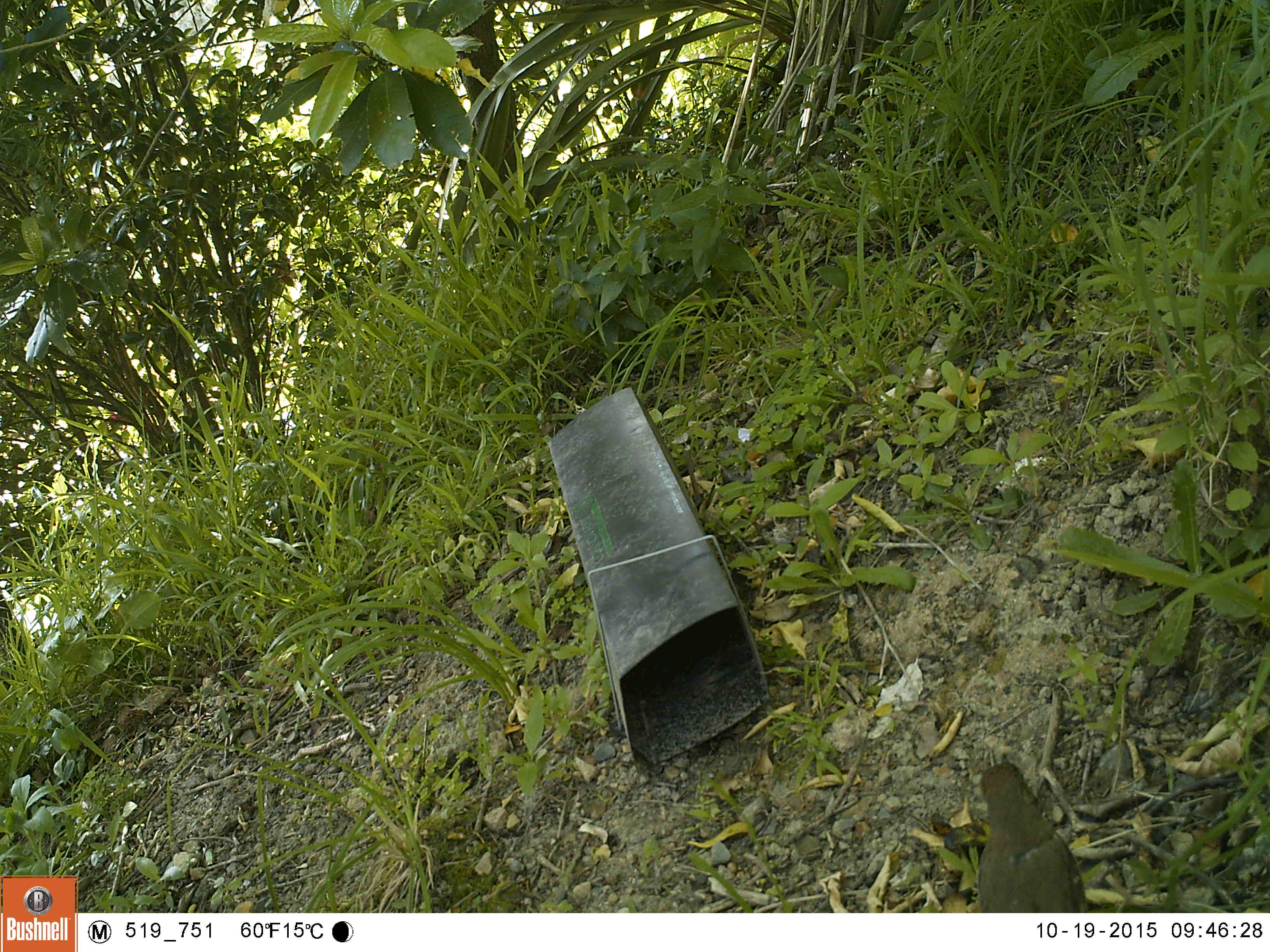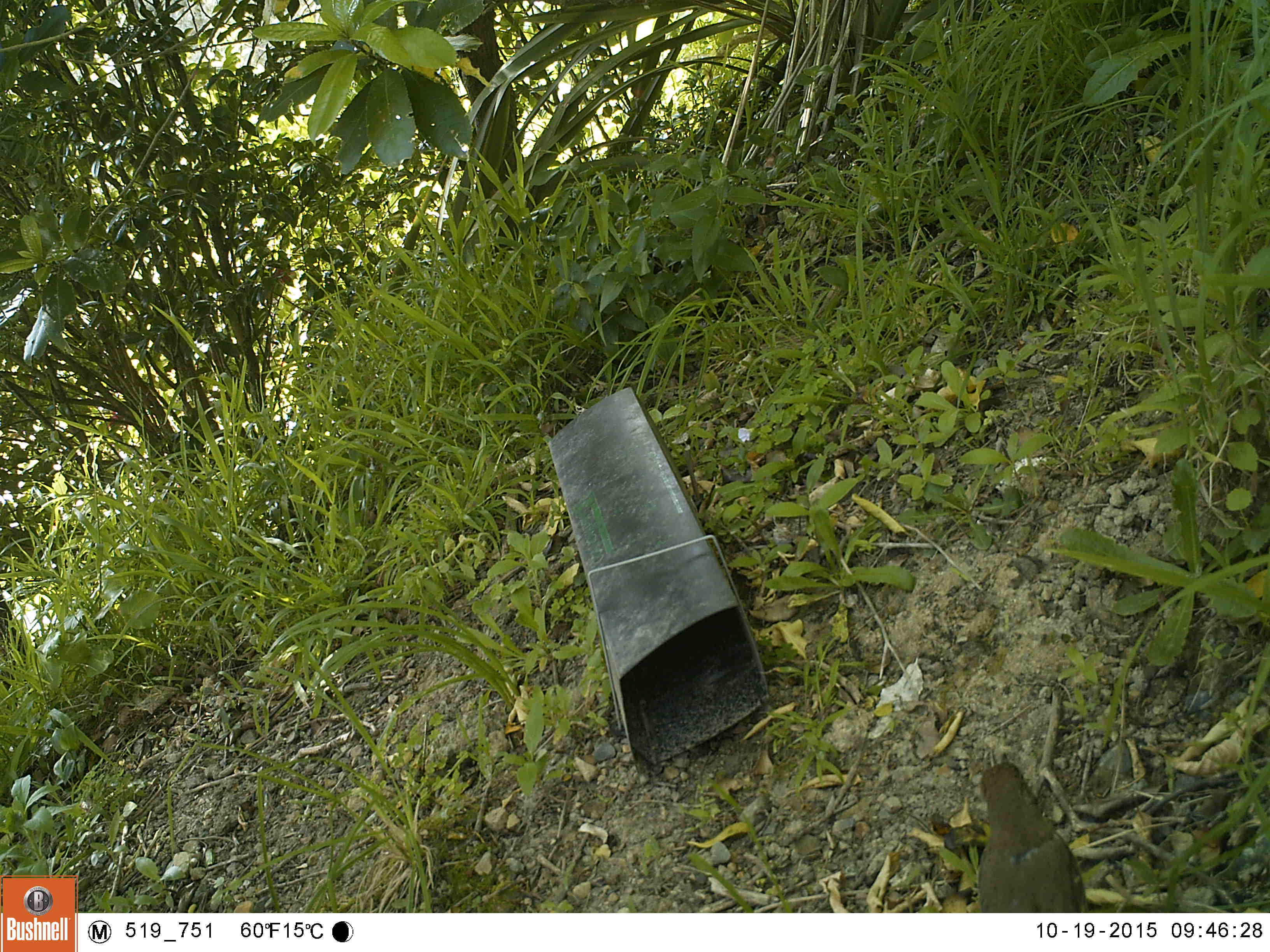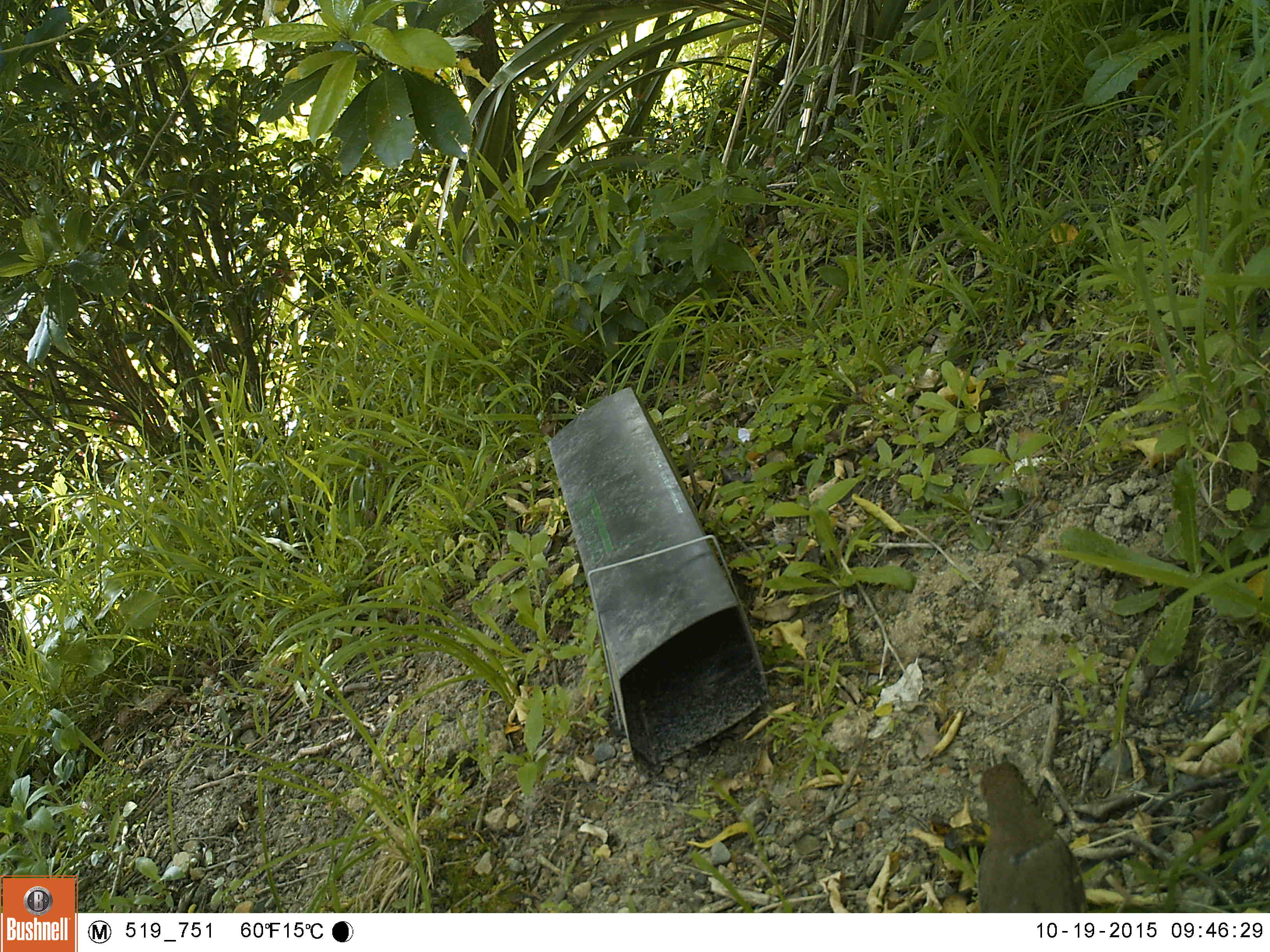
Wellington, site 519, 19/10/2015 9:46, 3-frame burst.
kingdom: Animalia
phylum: Chordata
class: Aves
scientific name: Aves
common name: bird